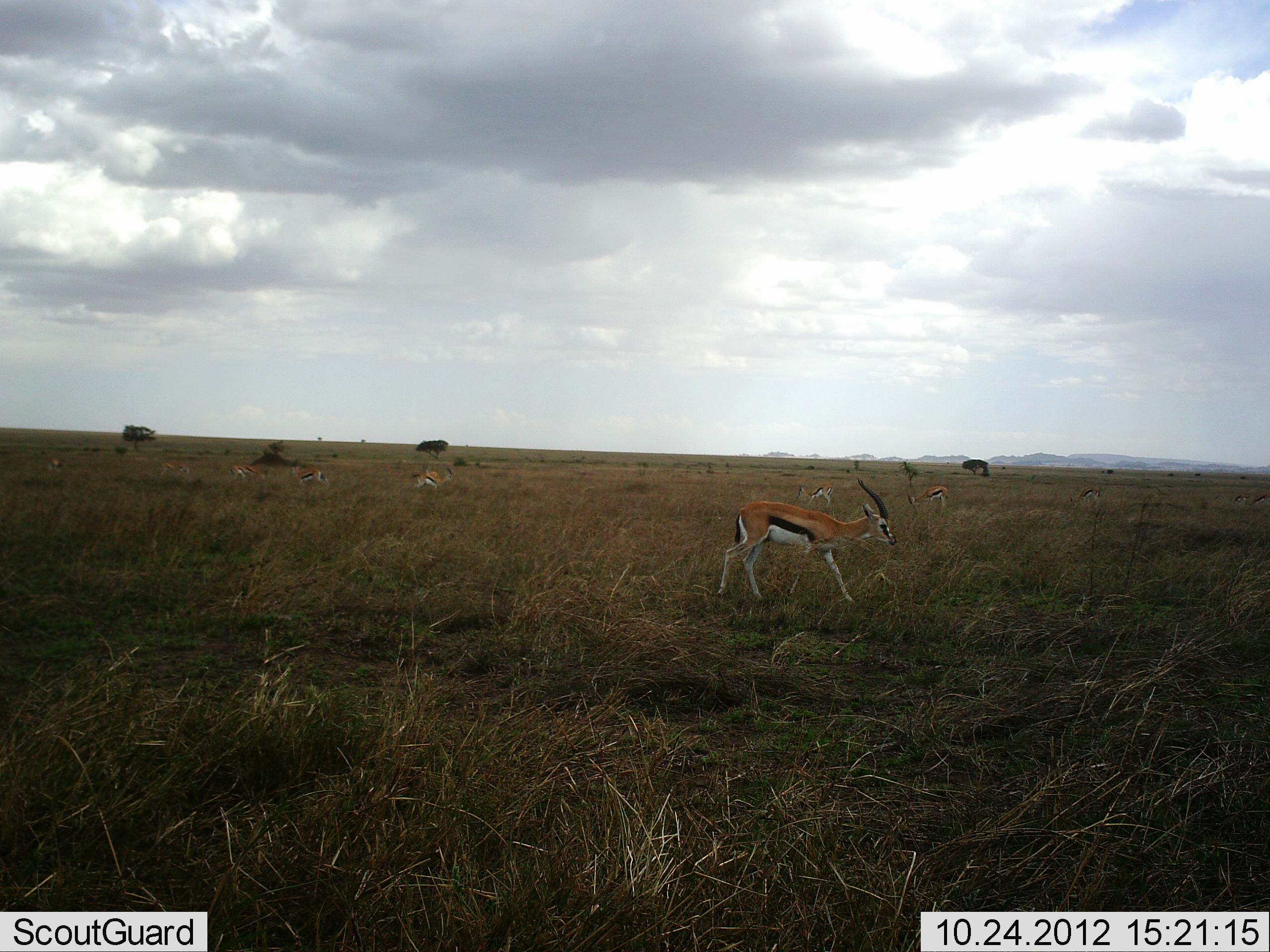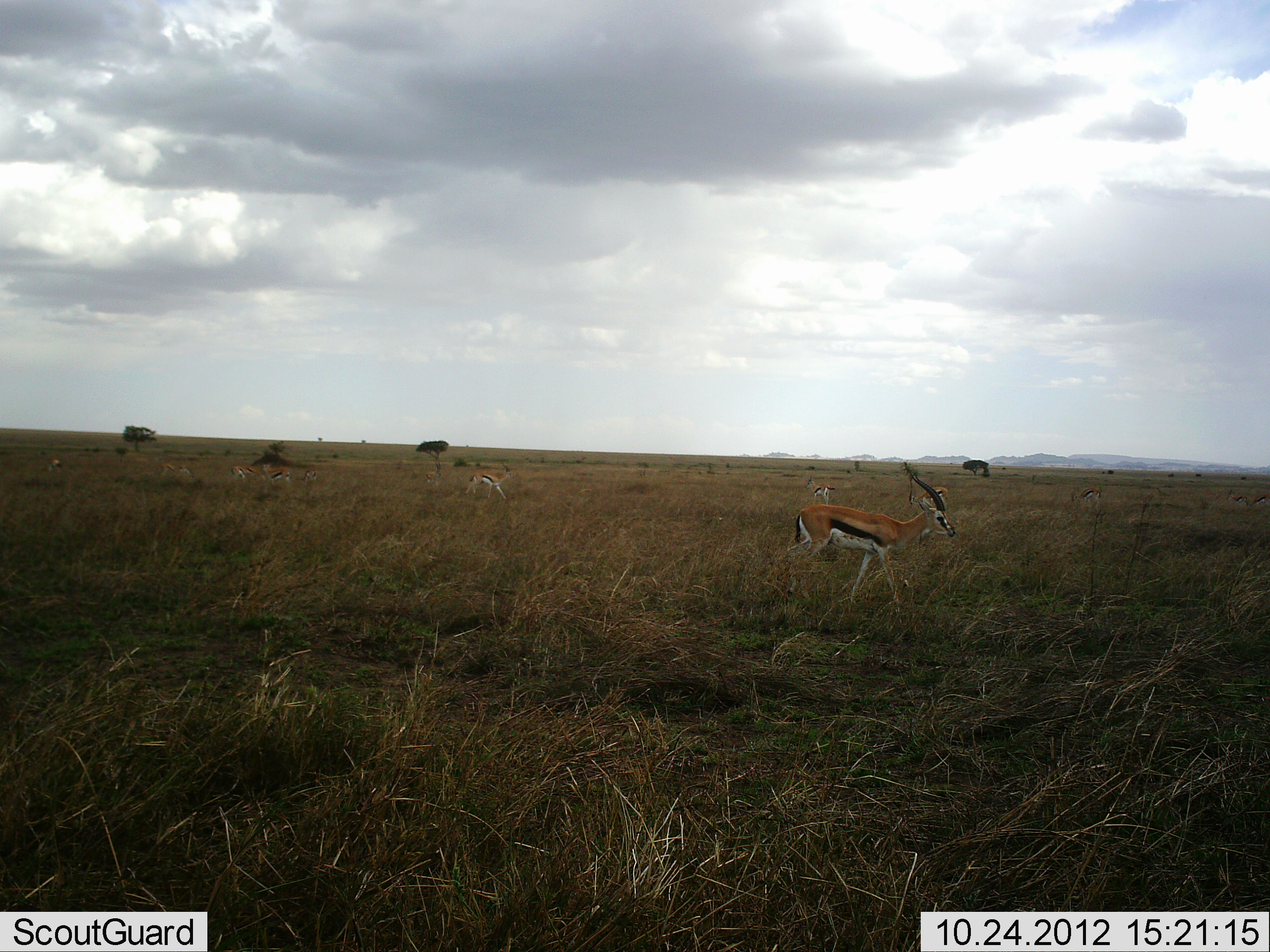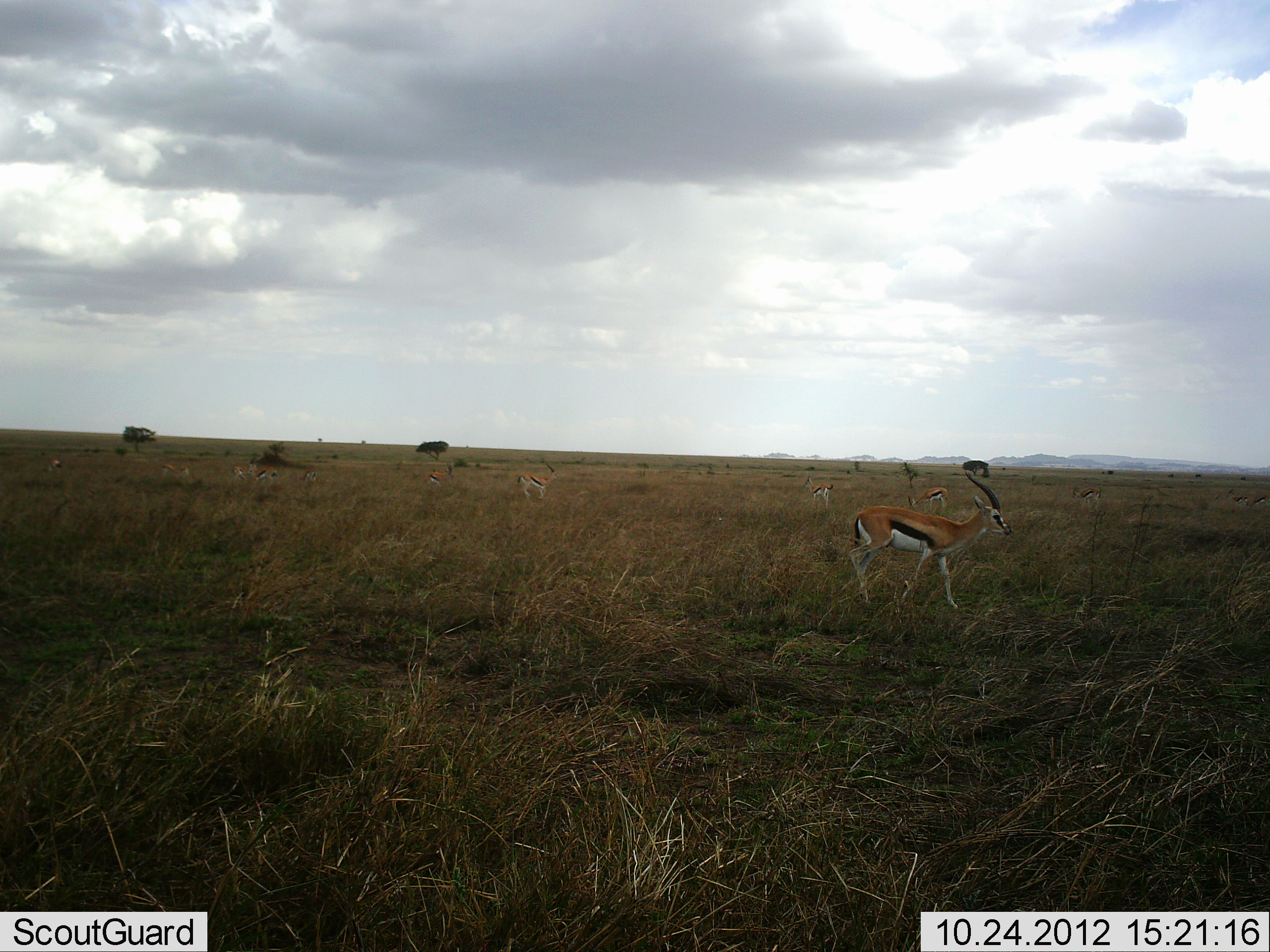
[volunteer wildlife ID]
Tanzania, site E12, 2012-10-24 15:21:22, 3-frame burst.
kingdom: Animalia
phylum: Chordata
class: Mammalia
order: Artiodactyla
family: Bovidae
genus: Eudorcas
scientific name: Eudorcas thomsonii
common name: thomson's gazelle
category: gazellethomsons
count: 7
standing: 60%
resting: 0%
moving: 100%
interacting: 0%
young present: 0%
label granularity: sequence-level